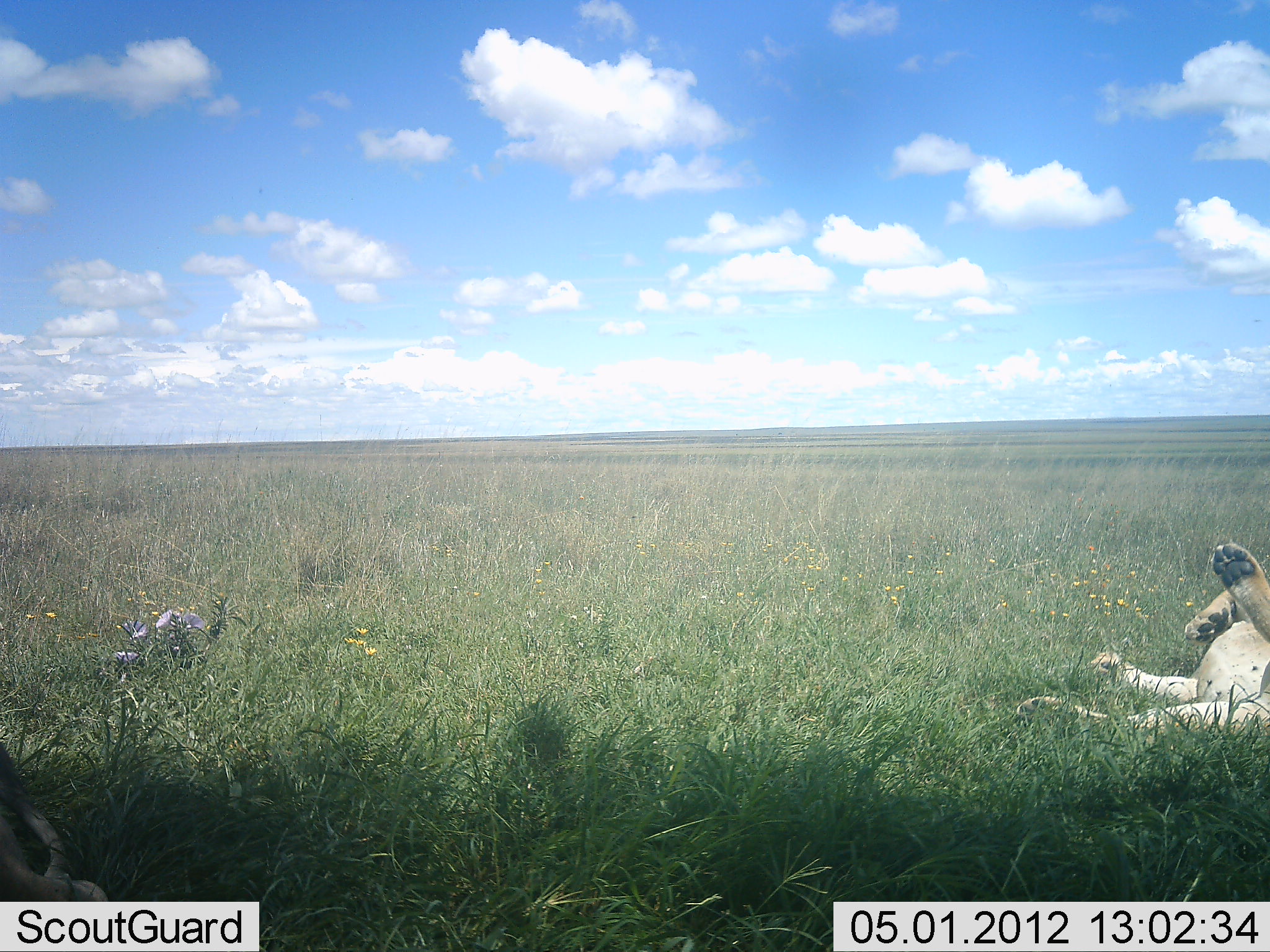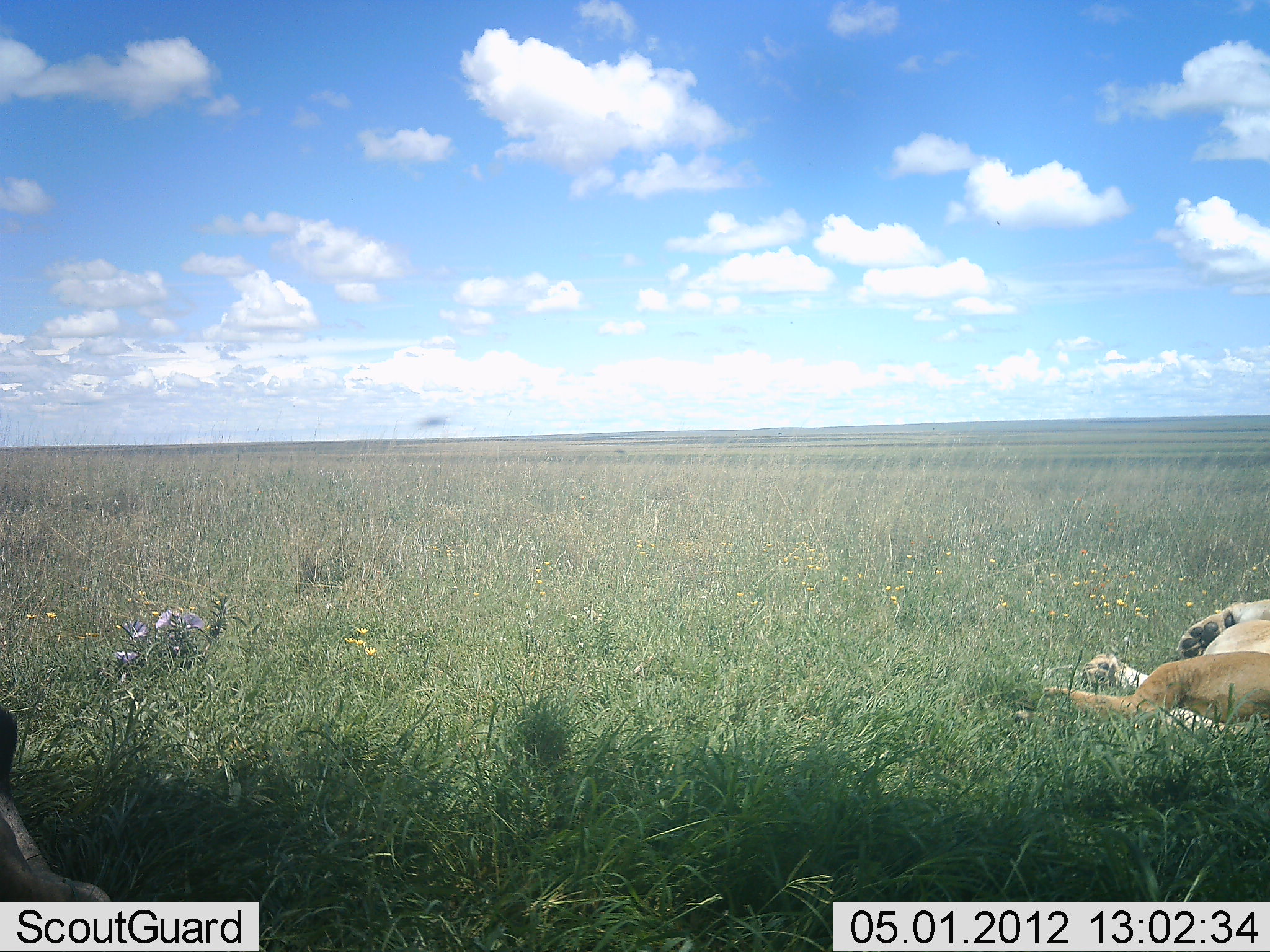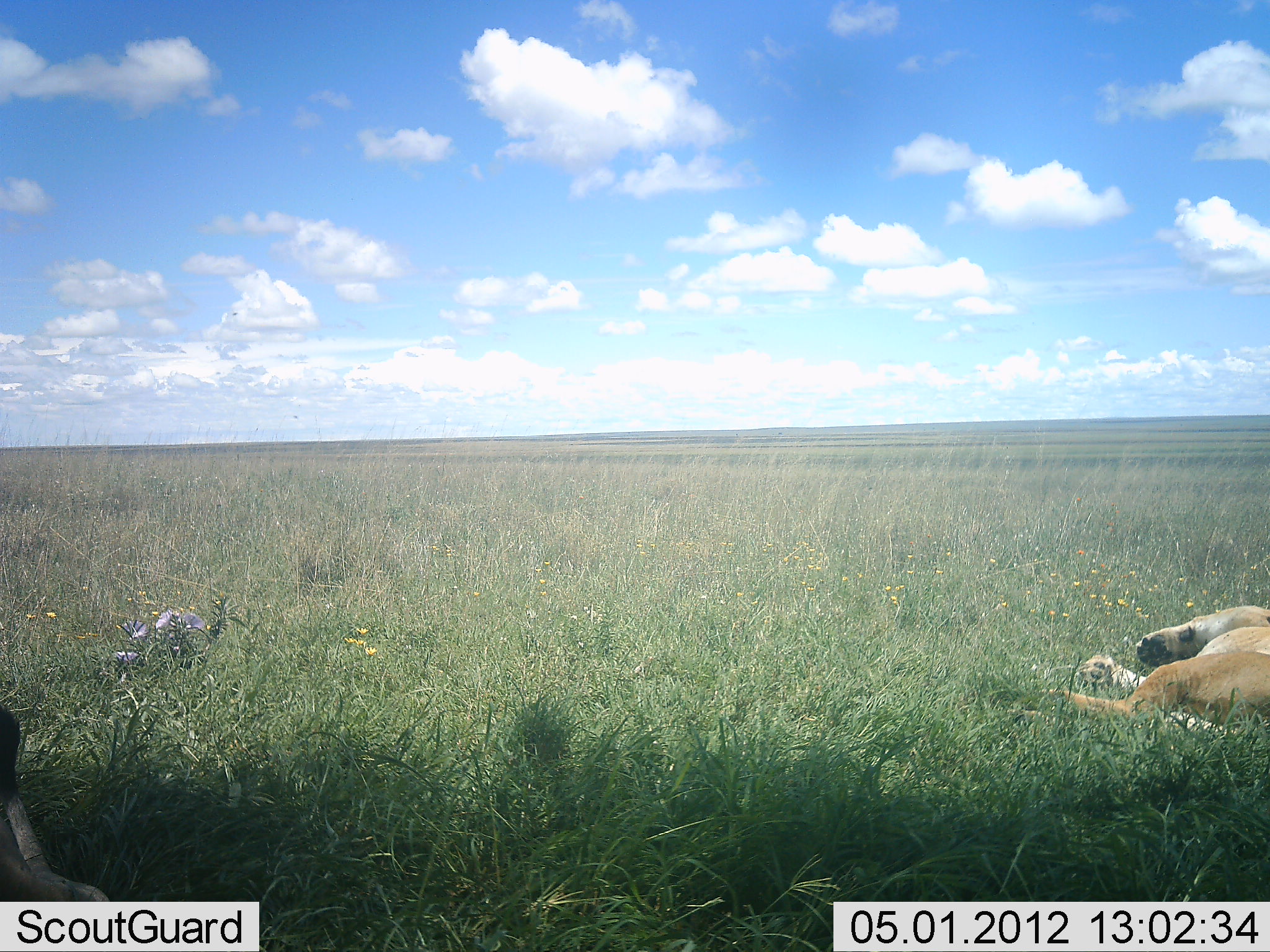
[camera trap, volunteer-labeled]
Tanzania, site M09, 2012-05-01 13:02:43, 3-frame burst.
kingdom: Animalia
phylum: Chordata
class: Mammalia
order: Carnivora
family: Felidae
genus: Panthera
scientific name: Panthera leo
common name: lion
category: lionfemale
Lionfemale (lion) (Panthera leo), count 2. Behavior (volunteer vote fractions): standing 0%, resting 100%, moving 0%, interacting 0%. Young present (vote fraction): 0%. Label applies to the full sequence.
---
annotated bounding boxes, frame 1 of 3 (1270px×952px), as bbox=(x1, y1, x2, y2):
animal: bbox=(1015, 536, 1270, 742); bbox=(0, 742, 108, 901)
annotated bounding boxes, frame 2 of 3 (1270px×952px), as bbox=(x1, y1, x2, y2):
animal: bbox=(1011, 597, 1270, 747); bbox=(0, 699, 115, 900)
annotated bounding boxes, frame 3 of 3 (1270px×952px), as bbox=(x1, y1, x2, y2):
animal: bbox=(1019, 597, 1270, 750); bbox=(0, 699, 111, 902)